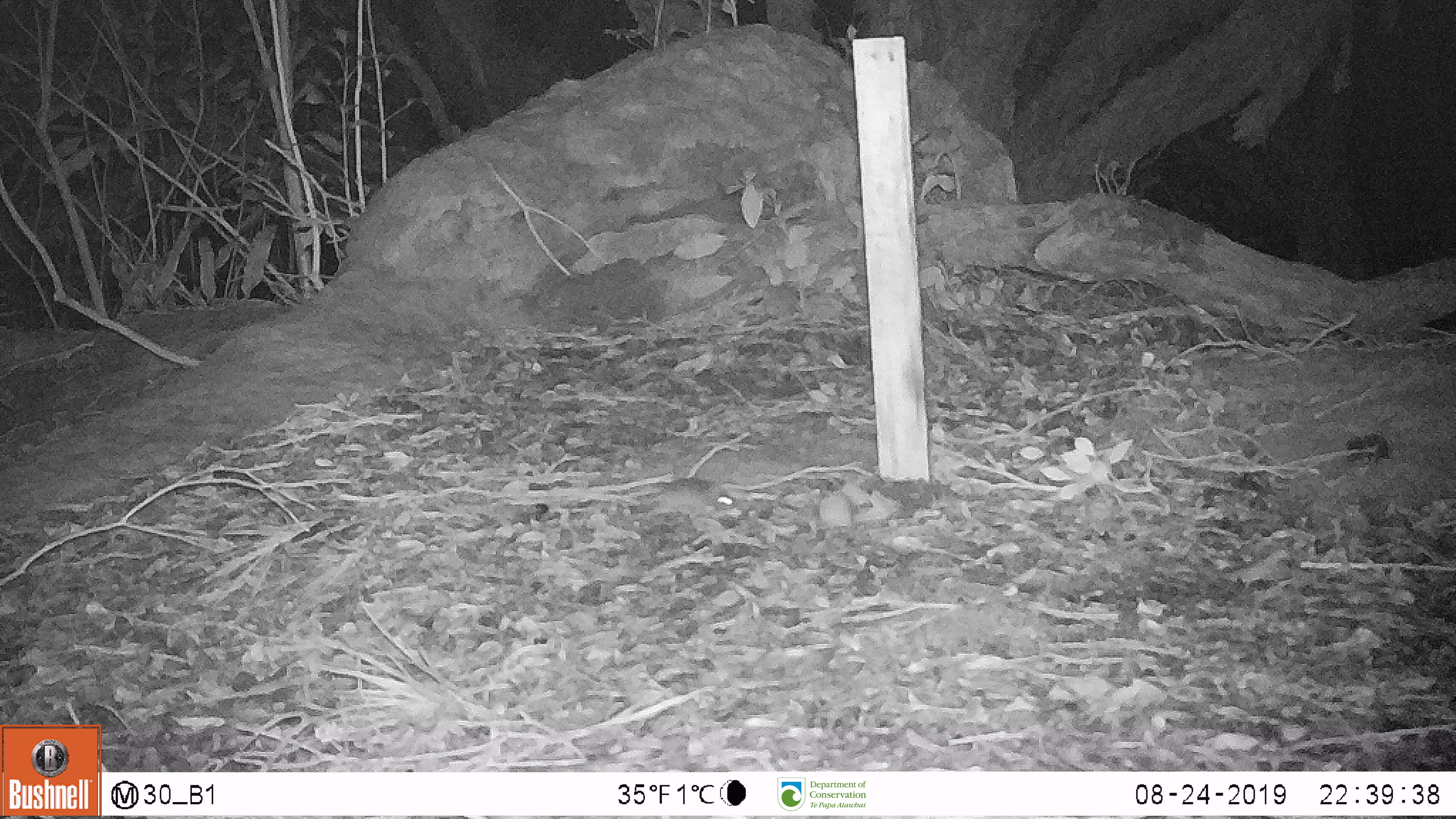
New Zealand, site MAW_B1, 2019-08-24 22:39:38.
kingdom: Animalia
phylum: Chordata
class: Mammalia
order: Rodentia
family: Muridae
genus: Mus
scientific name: Mus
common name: mouse